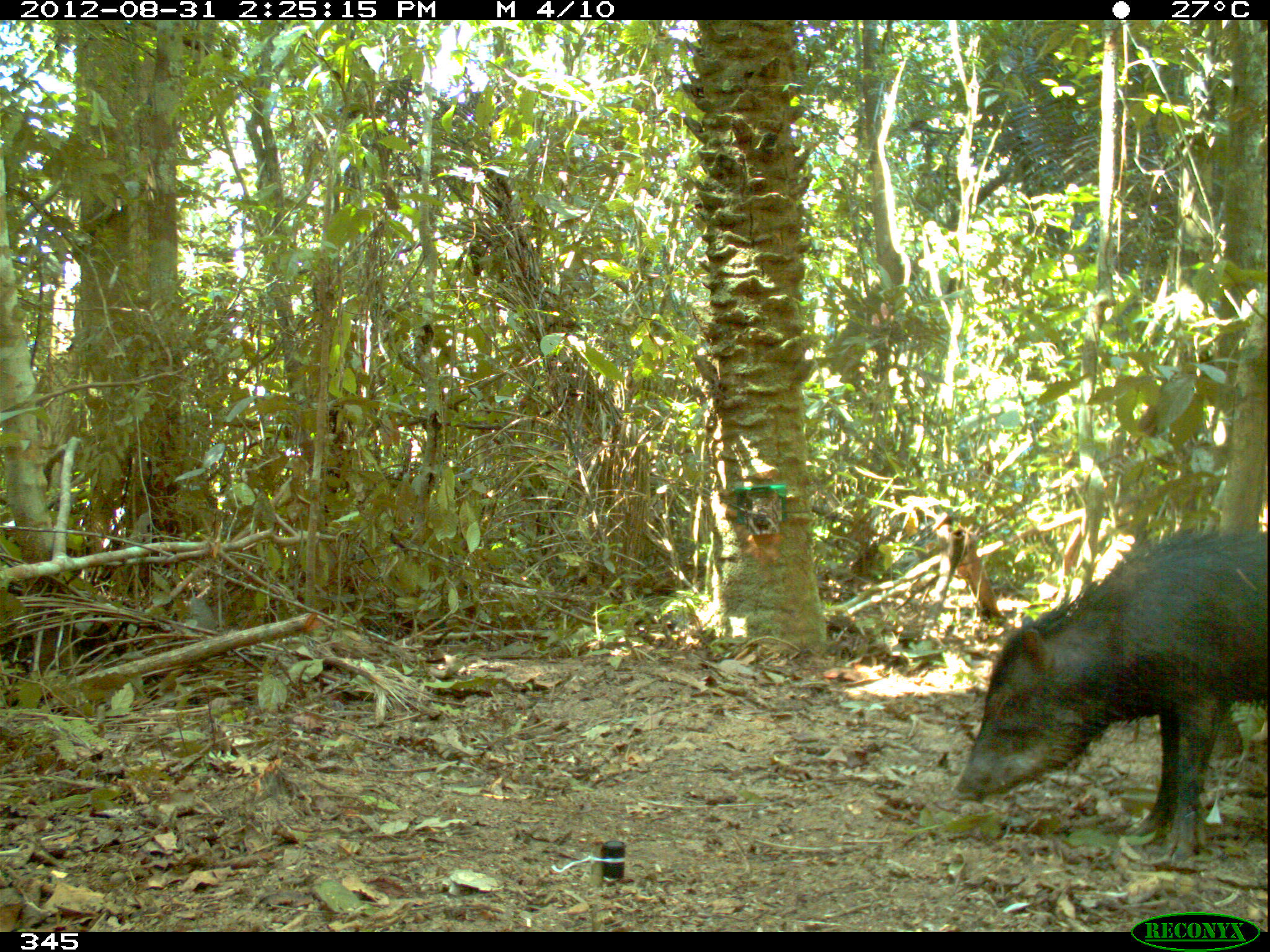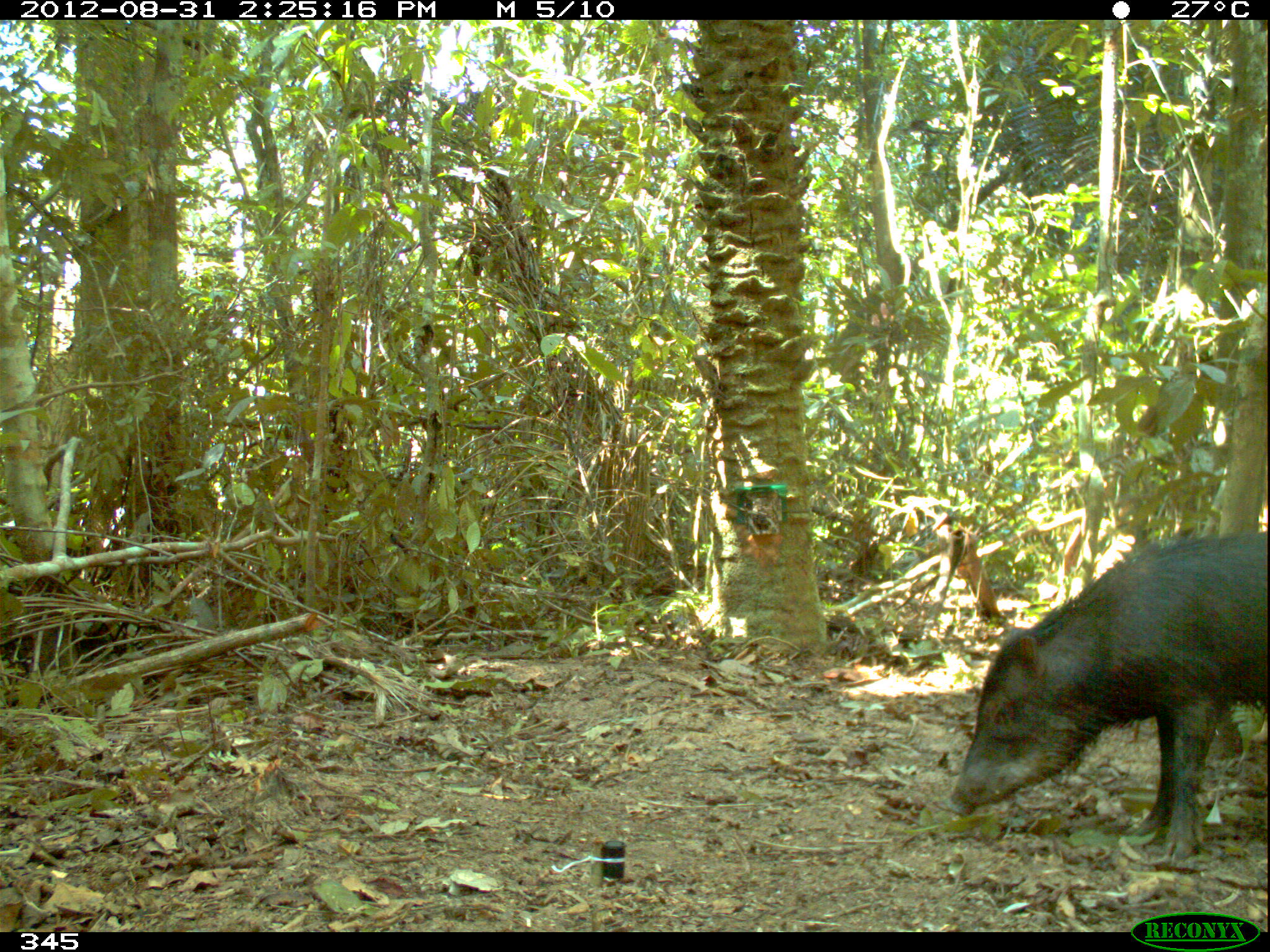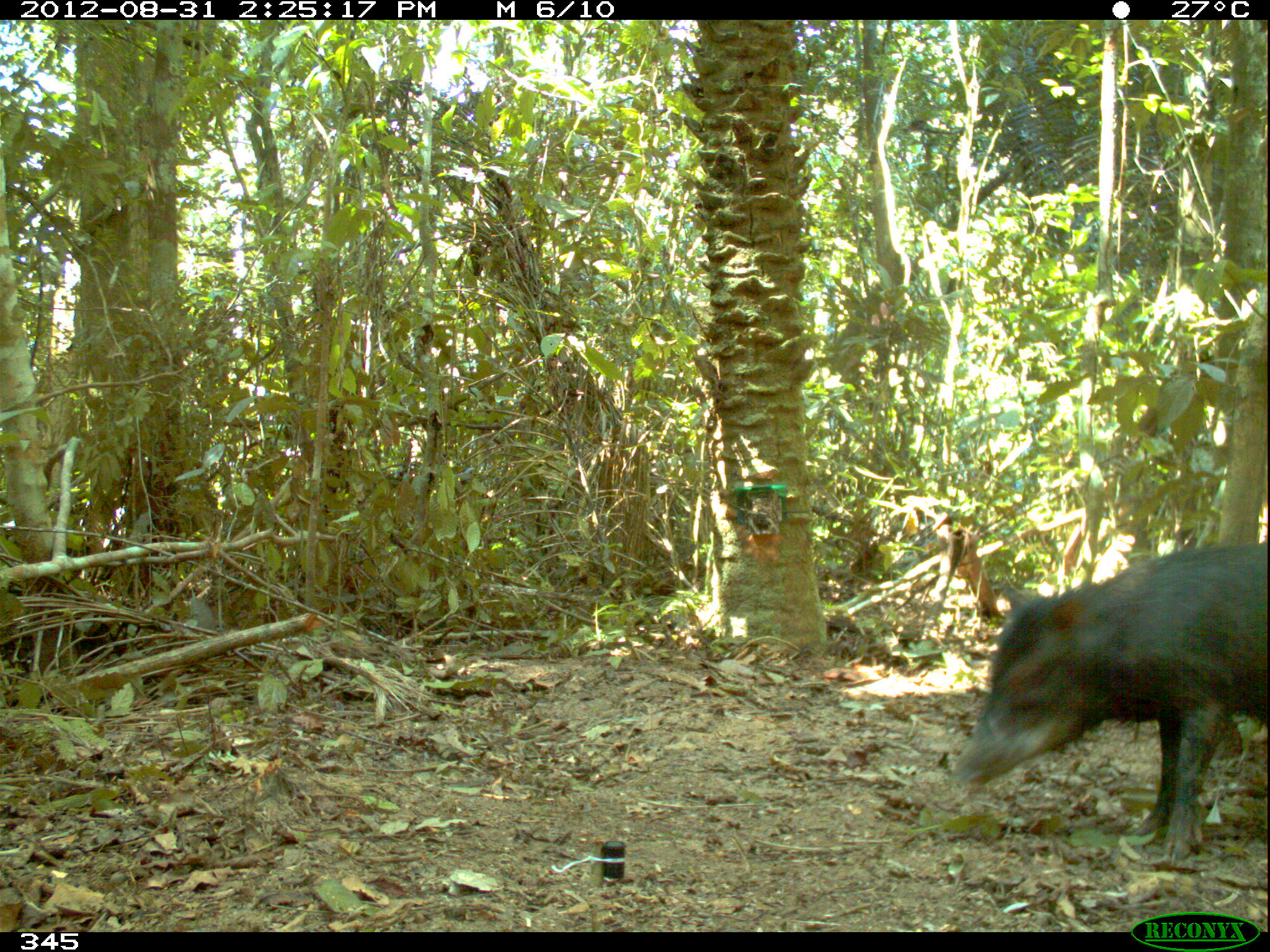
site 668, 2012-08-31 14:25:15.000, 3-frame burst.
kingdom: Animalia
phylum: Chordata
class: Mammalia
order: Artiodactyla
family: Tayassuidae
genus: Tayassu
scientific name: Tayassu pecari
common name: white-lipped peccary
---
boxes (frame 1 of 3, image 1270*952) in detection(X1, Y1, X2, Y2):
tayassu pecari: detection(952, 526, 1268, 873)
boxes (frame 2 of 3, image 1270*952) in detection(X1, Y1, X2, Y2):
tayassu pecari: detection(939, 532, 1267, 868)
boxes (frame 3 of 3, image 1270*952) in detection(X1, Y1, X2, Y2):
tayassu pecari: detection(950, 543, 1267, 868)